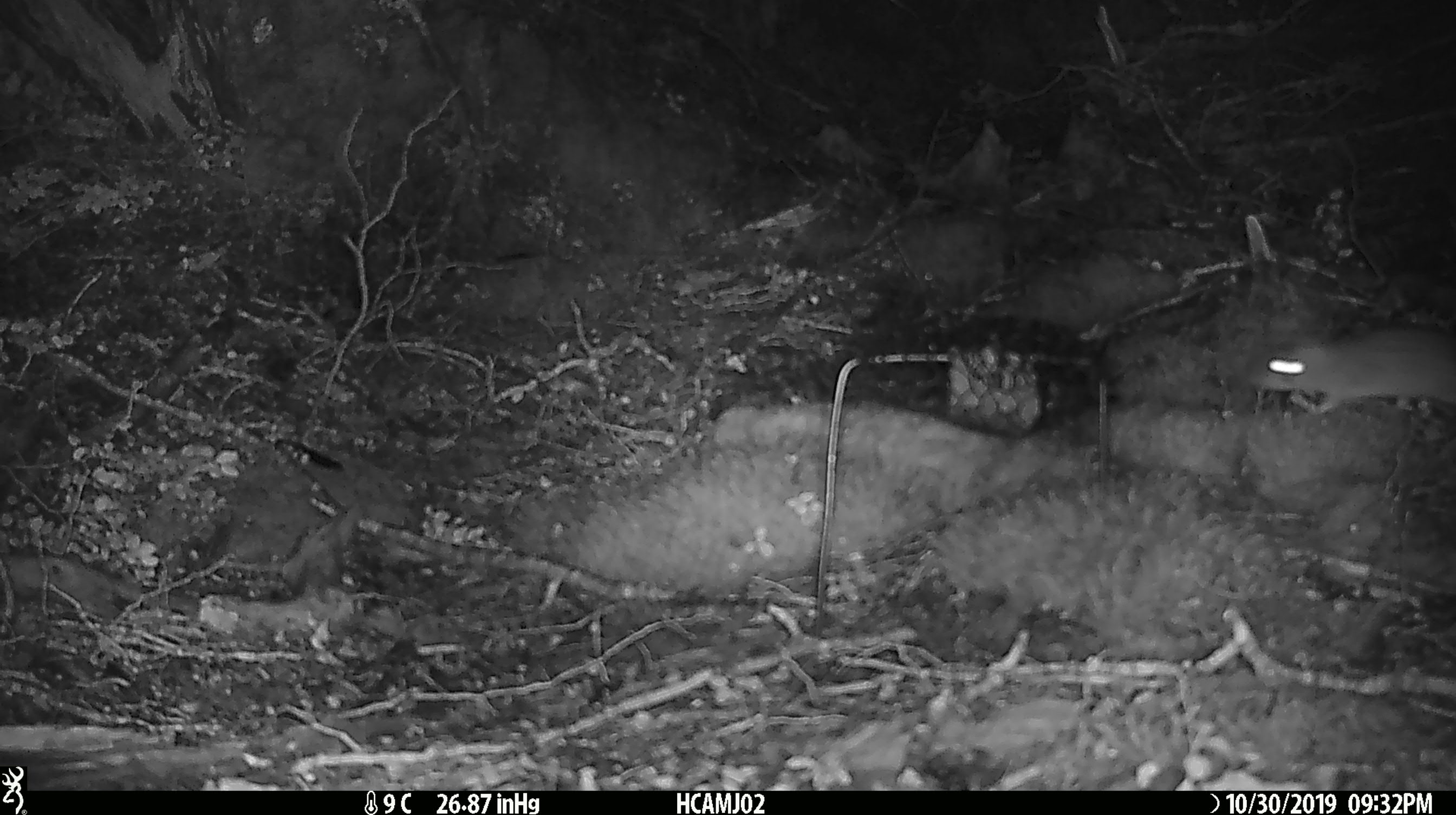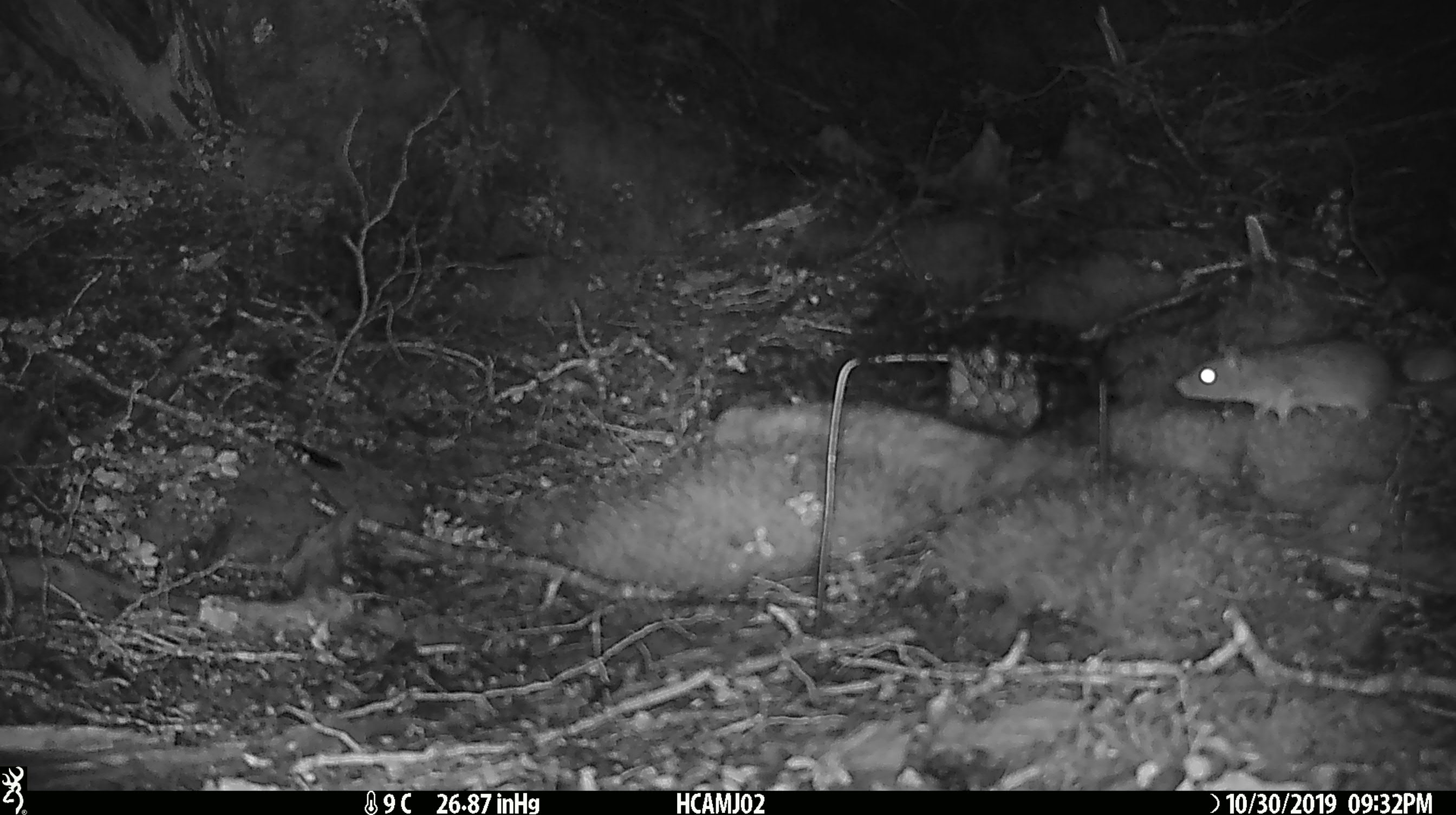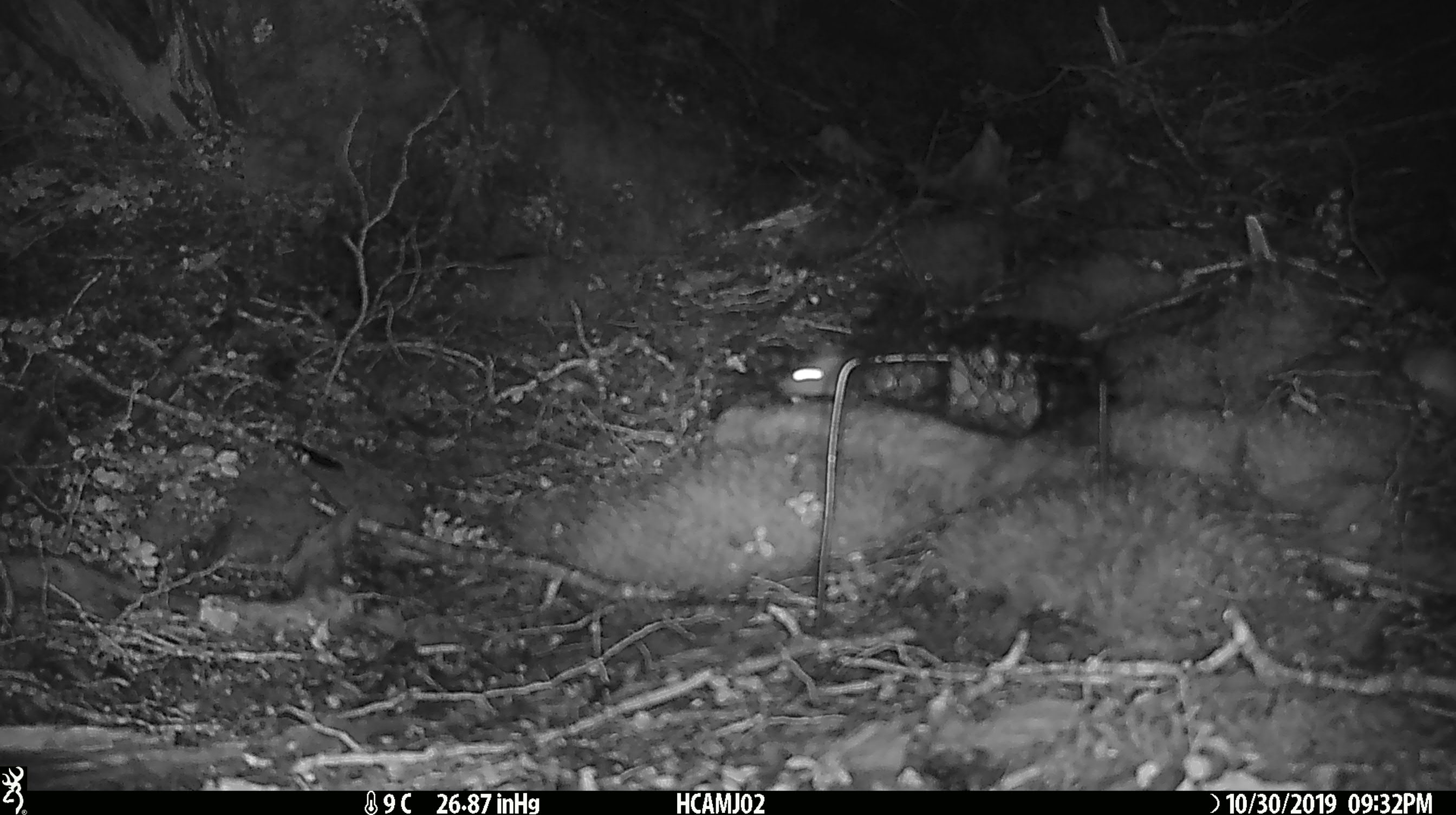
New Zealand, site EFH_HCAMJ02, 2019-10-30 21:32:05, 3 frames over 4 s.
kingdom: Animalia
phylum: Chordata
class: Mammalia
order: Rodentia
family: Muridae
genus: Rattus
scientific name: Rattus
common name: rat